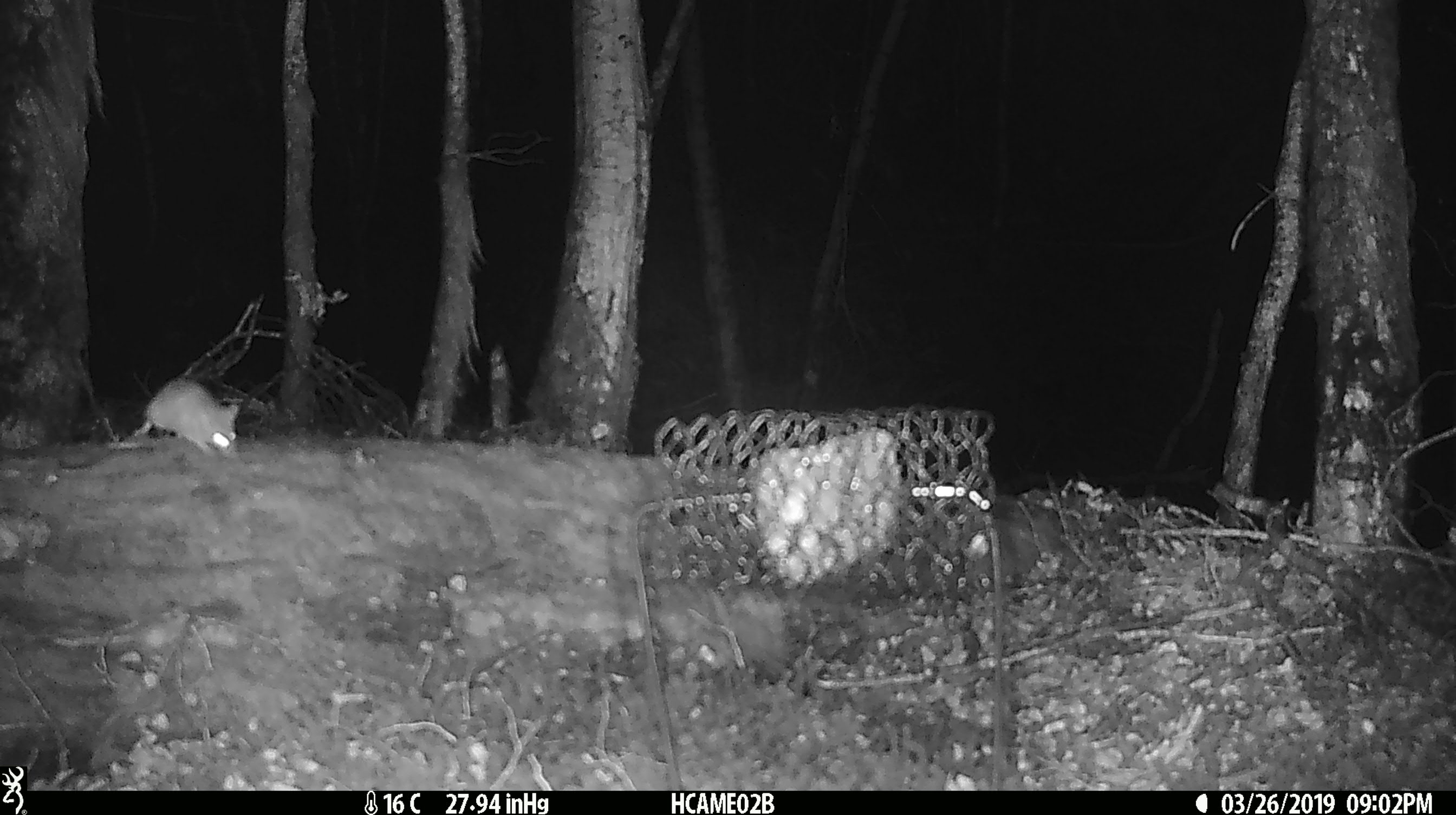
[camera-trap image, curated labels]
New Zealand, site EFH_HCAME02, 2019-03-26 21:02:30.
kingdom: Animalia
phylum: Chordata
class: Mammalia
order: Rodentia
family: Muridae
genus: Mus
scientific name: Mus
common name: mouse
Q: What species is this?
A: Mouse (Mus).